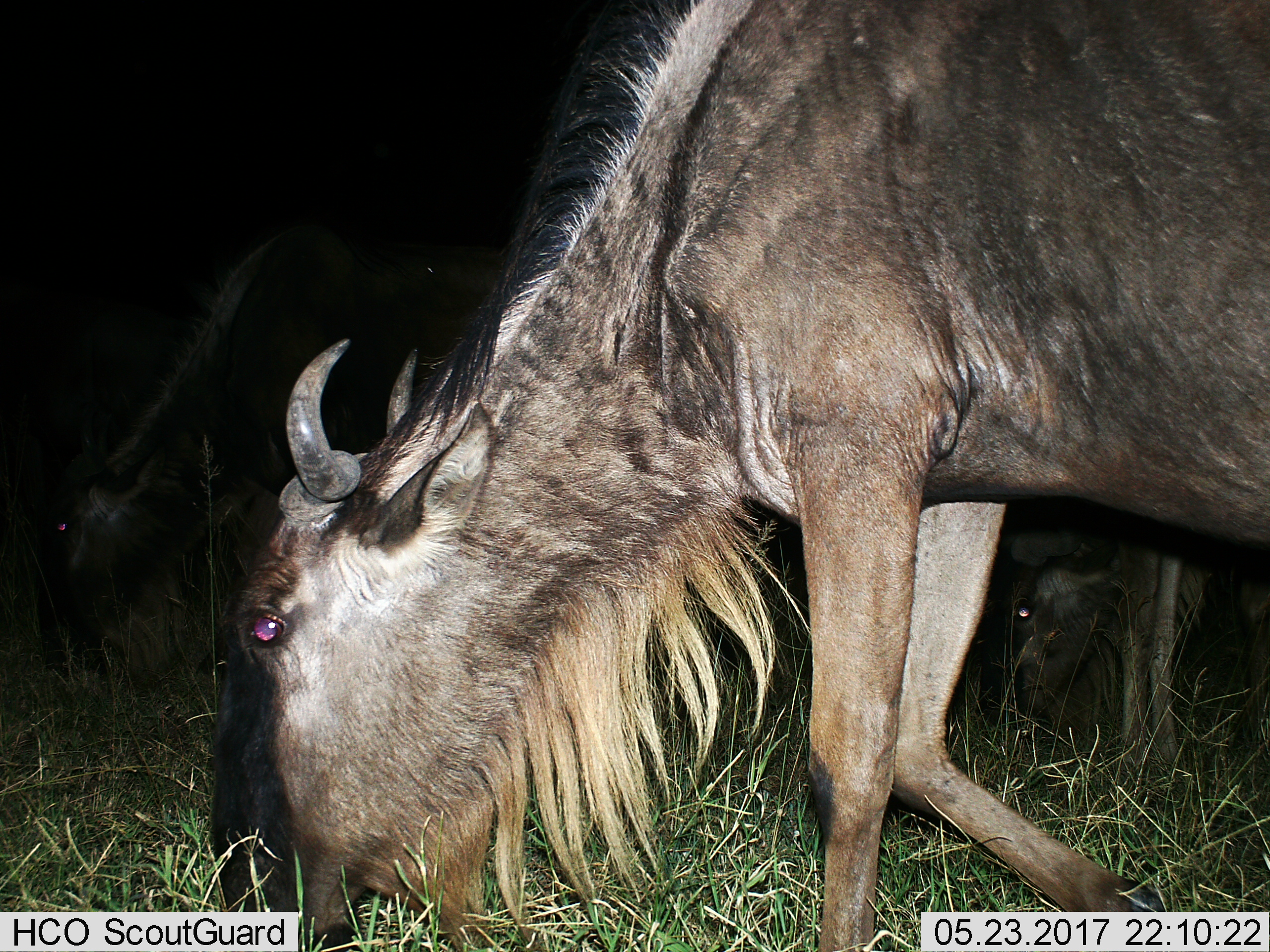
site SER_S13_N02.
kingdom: Animalia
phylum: Chordata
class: Mammalia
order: Artiodactyla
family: Bovidae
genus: Connochaetes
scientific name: Connochaetes taurinus taurinus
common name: blue wildebeest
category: wildebeestblue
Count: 2.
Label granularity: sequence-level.